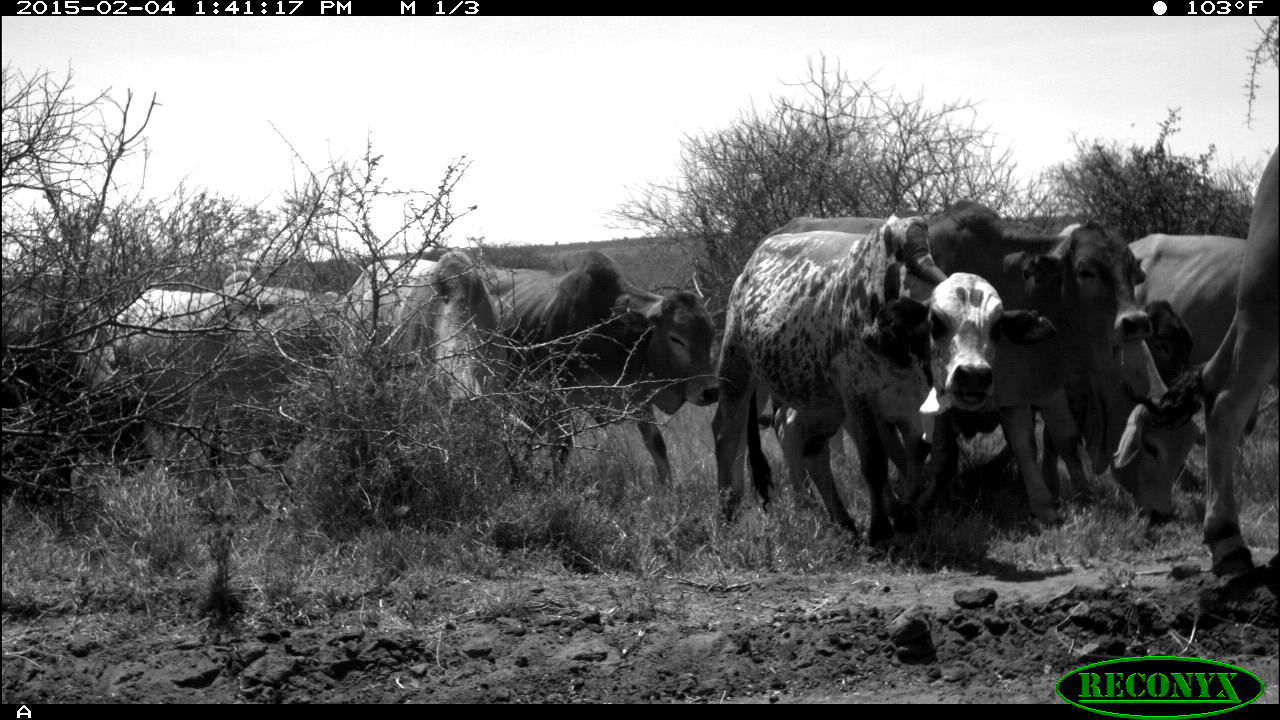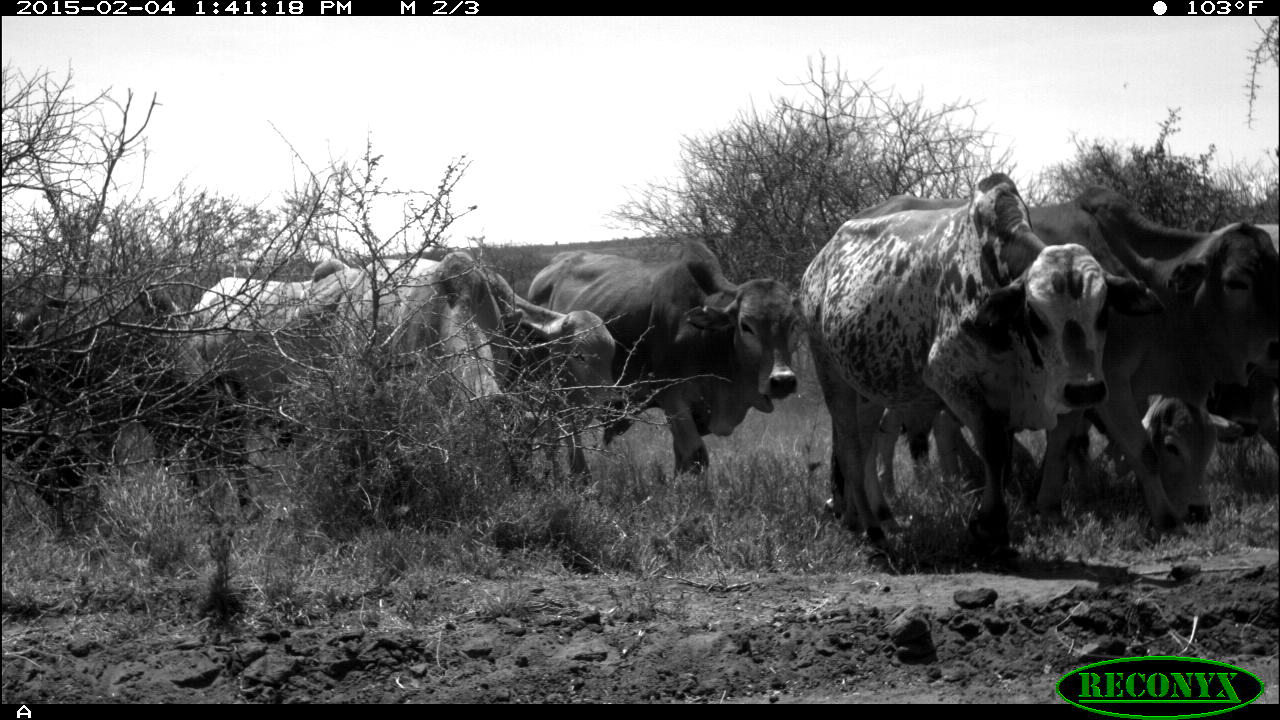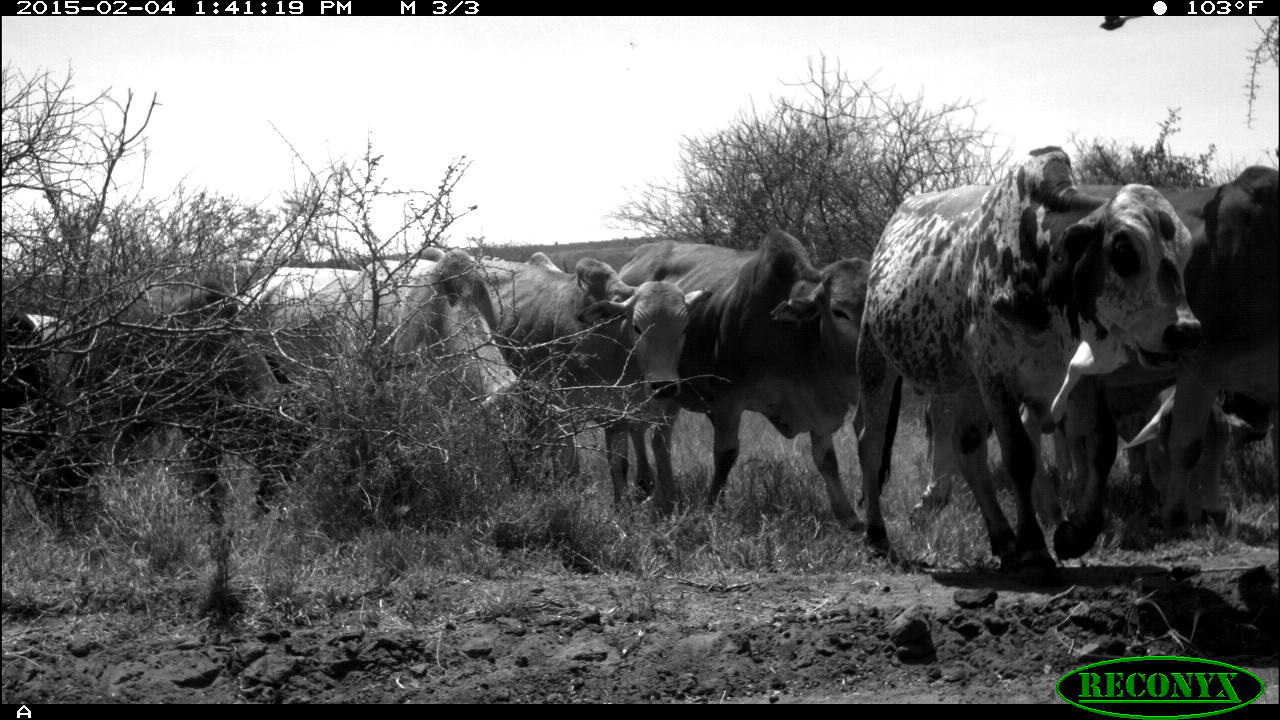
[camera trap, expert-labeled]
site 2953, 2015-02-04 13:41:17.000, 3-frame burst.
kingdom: Animalia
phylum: Chordata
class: Mammalia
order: Artiodactyla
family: Bovidae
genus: Bos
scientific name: Bos taurus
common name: domestic cattle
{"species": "Bos taurus (domestic cattle)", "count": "9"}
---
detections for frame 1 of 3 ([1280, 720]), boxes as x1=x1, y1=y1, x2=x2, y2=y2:
bos taurus: x1=749, y1=196, x2=1149, y2=538; x1=710, y1=210, x2=1056, y2=550; x1=476, y1=250, x2=721, y2=497; x1=910, y1=299, x2=1198, y2=509; x1=1152, y1=145, x2=1277, y2=575; x1=1101, y1=232, x2=1277, y2=495; x1=347, y1=250, x2=506, y2=514; x1=106, y1=286, x2=310, y2=477; x1=1037, y1=337, x2=1202, y2=520; x1=0, y1=304, x2=155, y2=492; x1=220, y1=273, x2=349, y2=468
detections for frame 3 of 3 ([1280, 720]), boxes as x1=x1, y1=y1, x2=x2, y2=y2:
bos taurus: x1=857, y1=145, x2=1201, y2=581; x1=609, y1=230, x2=882, y2=533; x1=1063, y1=167, x2=1277, y2=531; x1=465, y1=250, x2=712, y2=510; x1=65, y1=279, x2=317, y2=519; x1=334, y1=249, x2=543, y2=502; x1=946, y1=379, x2=1229, y2=532; x1=1, y1=313, x2=93, y2=533; x1=237, y1=265, x2=361, y2=381; x1=1227, y1=409, x2=1265, y2=448